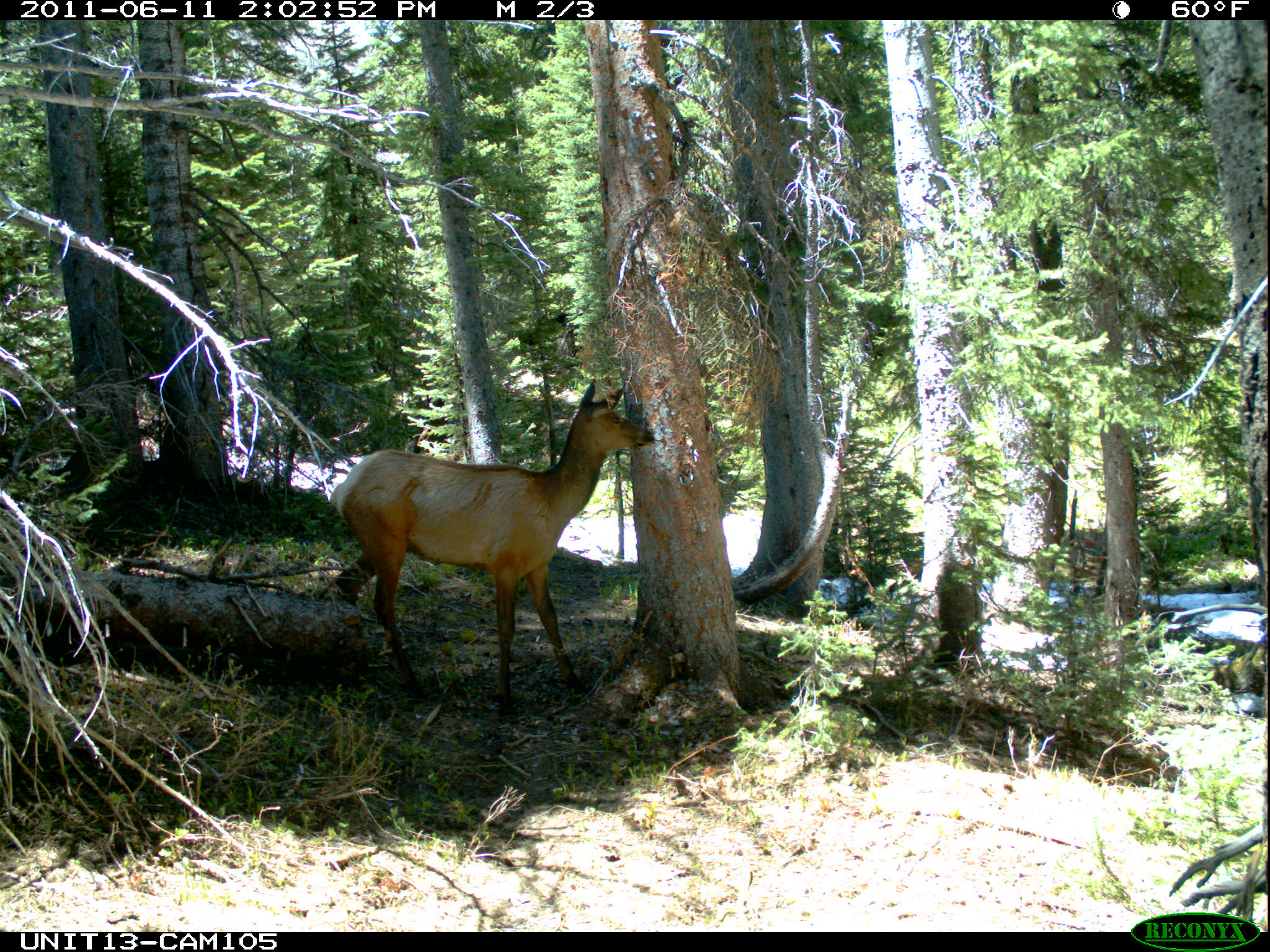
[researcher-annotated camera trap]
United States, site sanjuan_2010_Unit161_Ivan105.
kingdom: Animalia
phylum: Chordata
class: Mammalia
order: Artiodactyla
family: Cervidae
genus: Cervus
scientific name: Cervus elaphus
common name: red deer